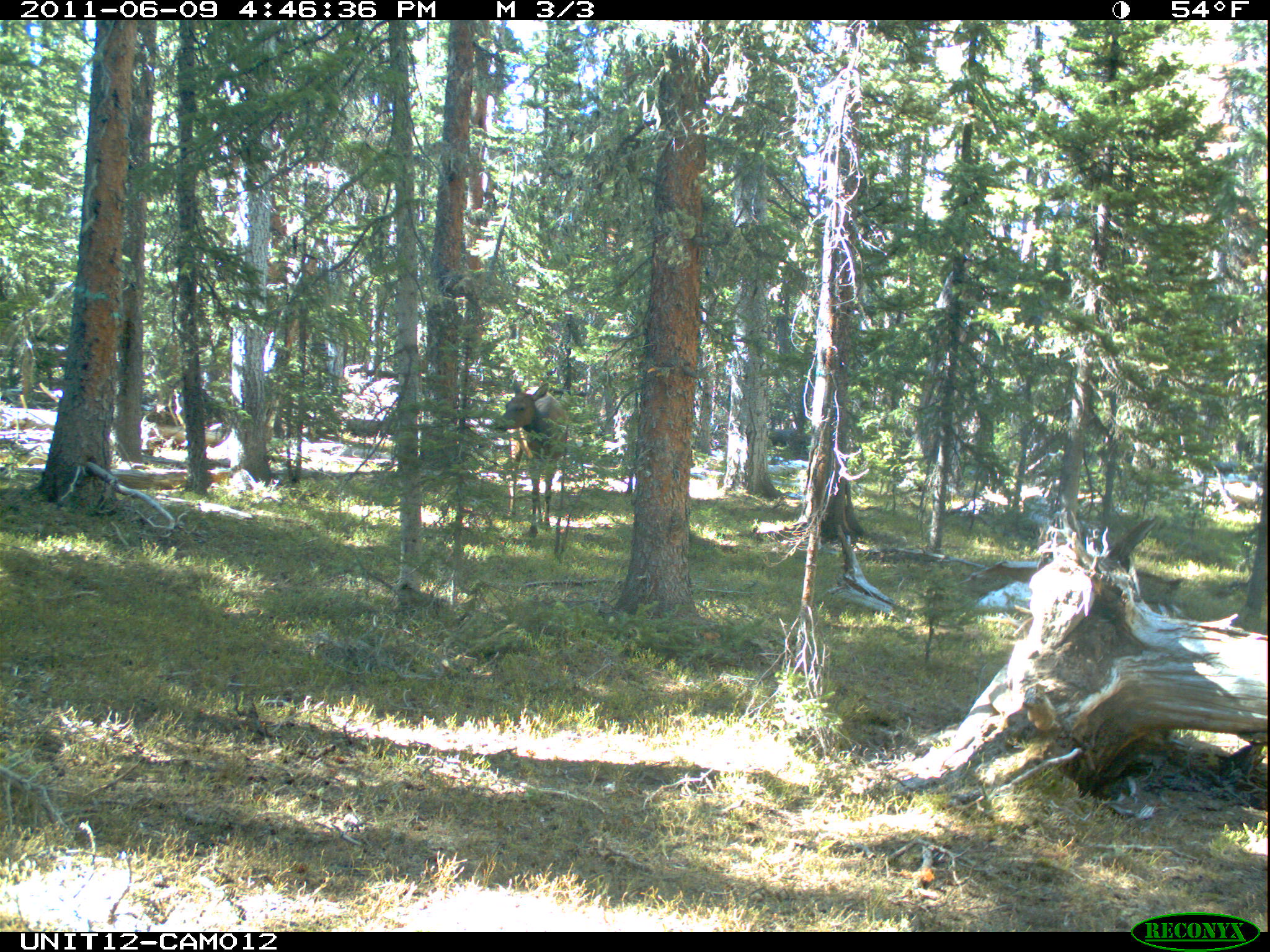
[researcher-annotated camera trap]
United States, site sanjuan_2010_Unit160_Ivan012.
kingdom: Animalia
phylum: Chordata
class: Mammalia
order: Artiodactyla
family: Cervidae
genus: Cervus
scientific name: Cervus elaphus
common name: red deer